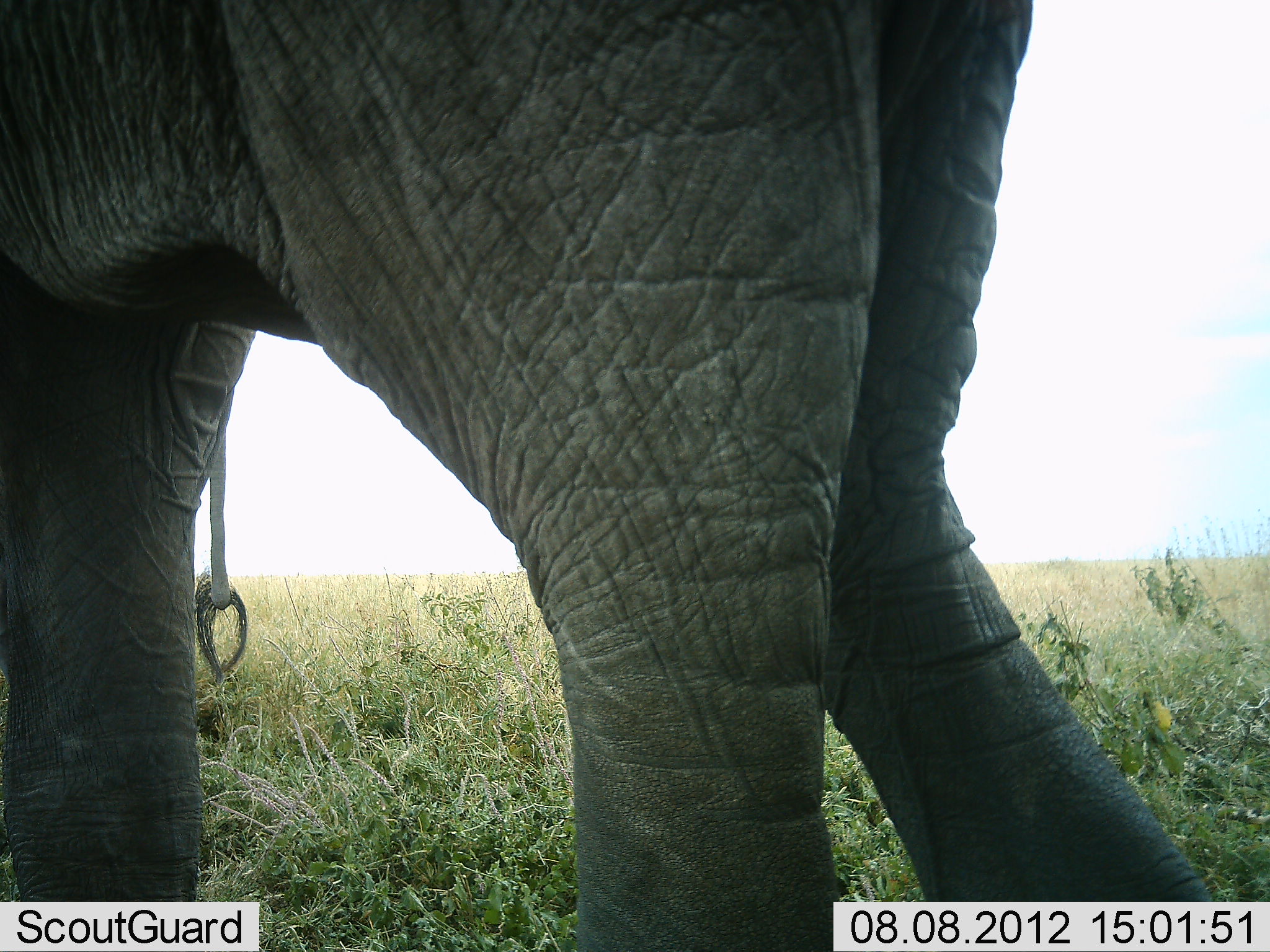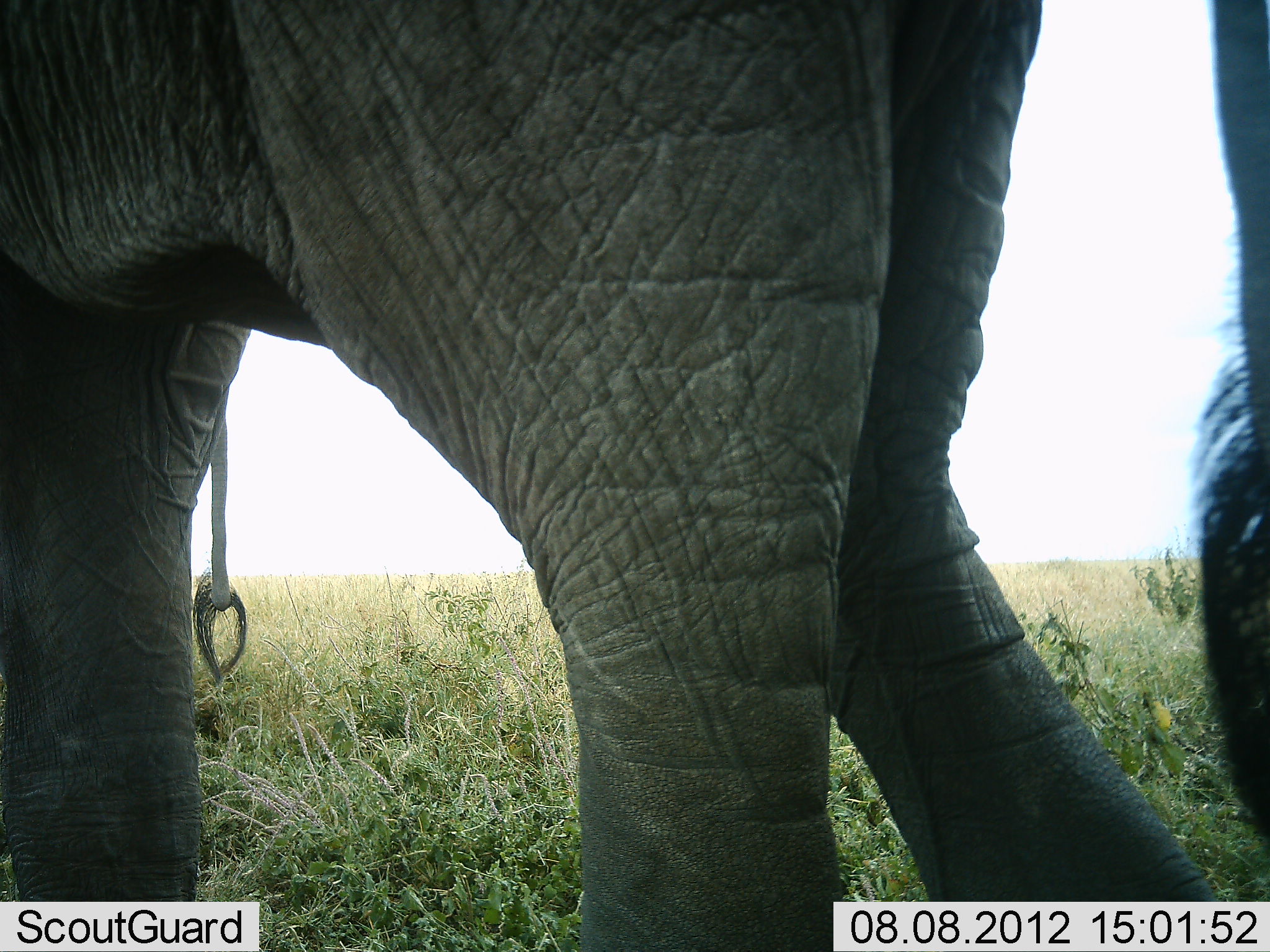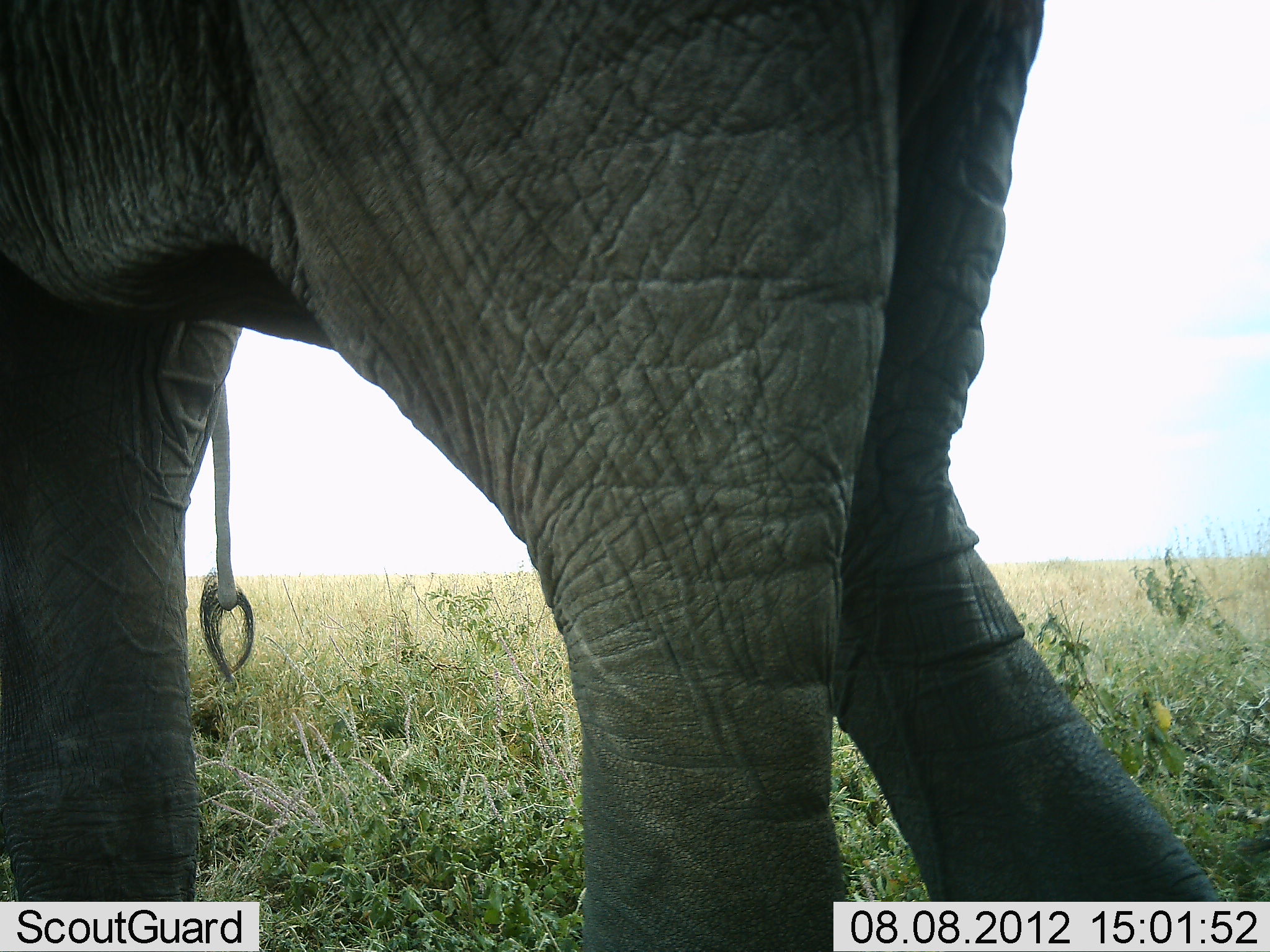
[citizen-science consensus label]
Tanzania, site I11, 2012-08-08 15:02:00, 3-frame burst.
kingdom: Animalia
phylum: Chordata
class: Mammalia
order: Proboscidea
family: Elephantidae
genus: Loxodonta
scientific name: Loxodonta africana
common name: african bush elephant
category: elephant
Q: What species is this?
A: Elephant (african bush elephant) (Loxodonta africana).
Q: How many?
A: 2.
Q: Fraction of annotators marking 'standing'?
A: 80%.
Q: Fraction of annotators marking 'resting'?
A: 0%.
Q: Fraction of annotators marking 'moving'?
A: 30%.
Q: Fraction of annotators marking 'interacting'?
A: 0%.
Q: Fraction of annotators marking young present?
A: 0%.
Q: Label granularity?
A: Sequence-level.